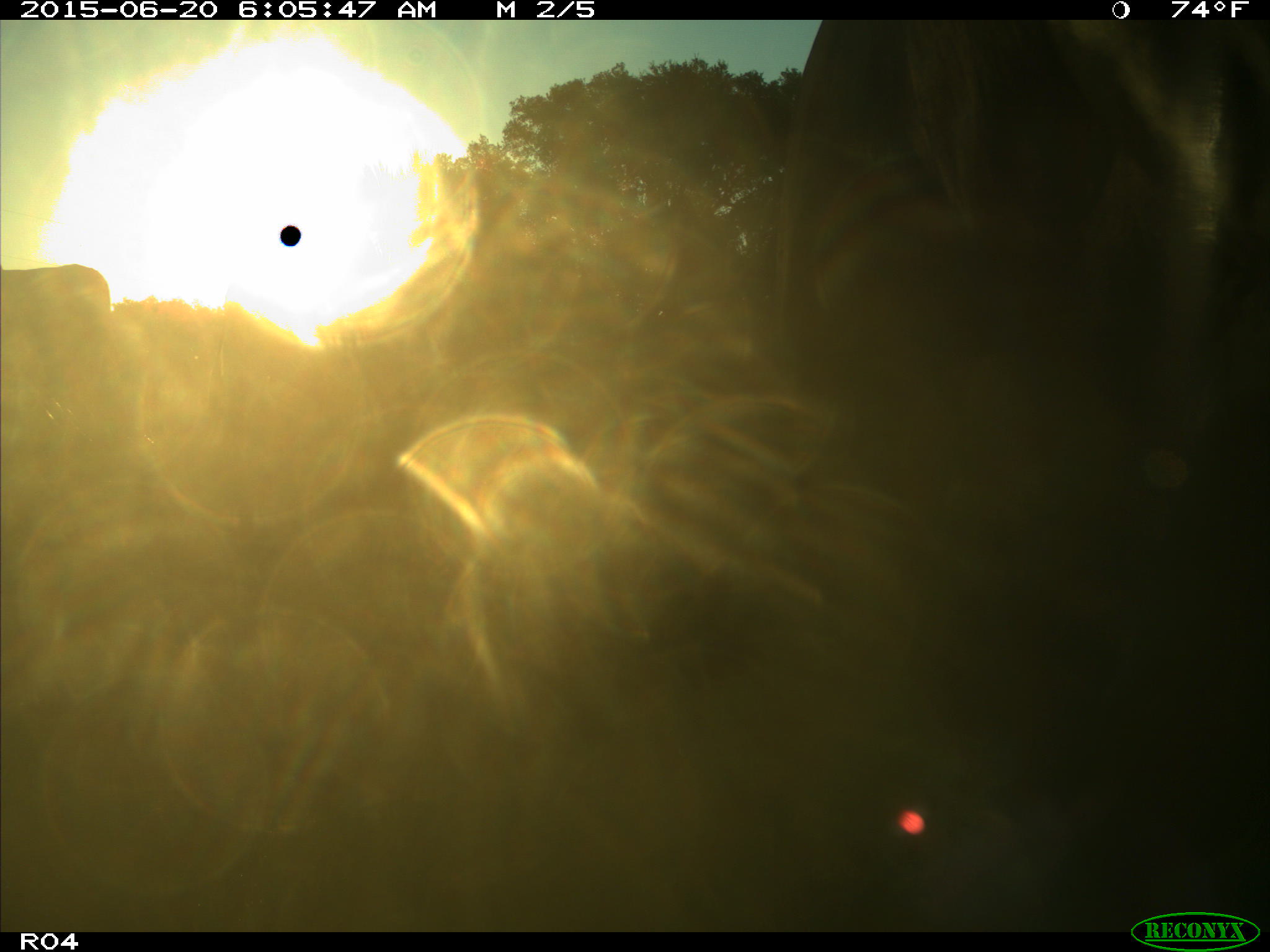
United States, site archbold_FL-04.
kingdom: Animalia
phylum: Chordata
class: Mammalia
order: Artiodactyla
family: Bovidae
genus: Bos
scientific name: Bos taurus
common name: domestic cow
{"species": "Bos taurus (domestic cow)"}